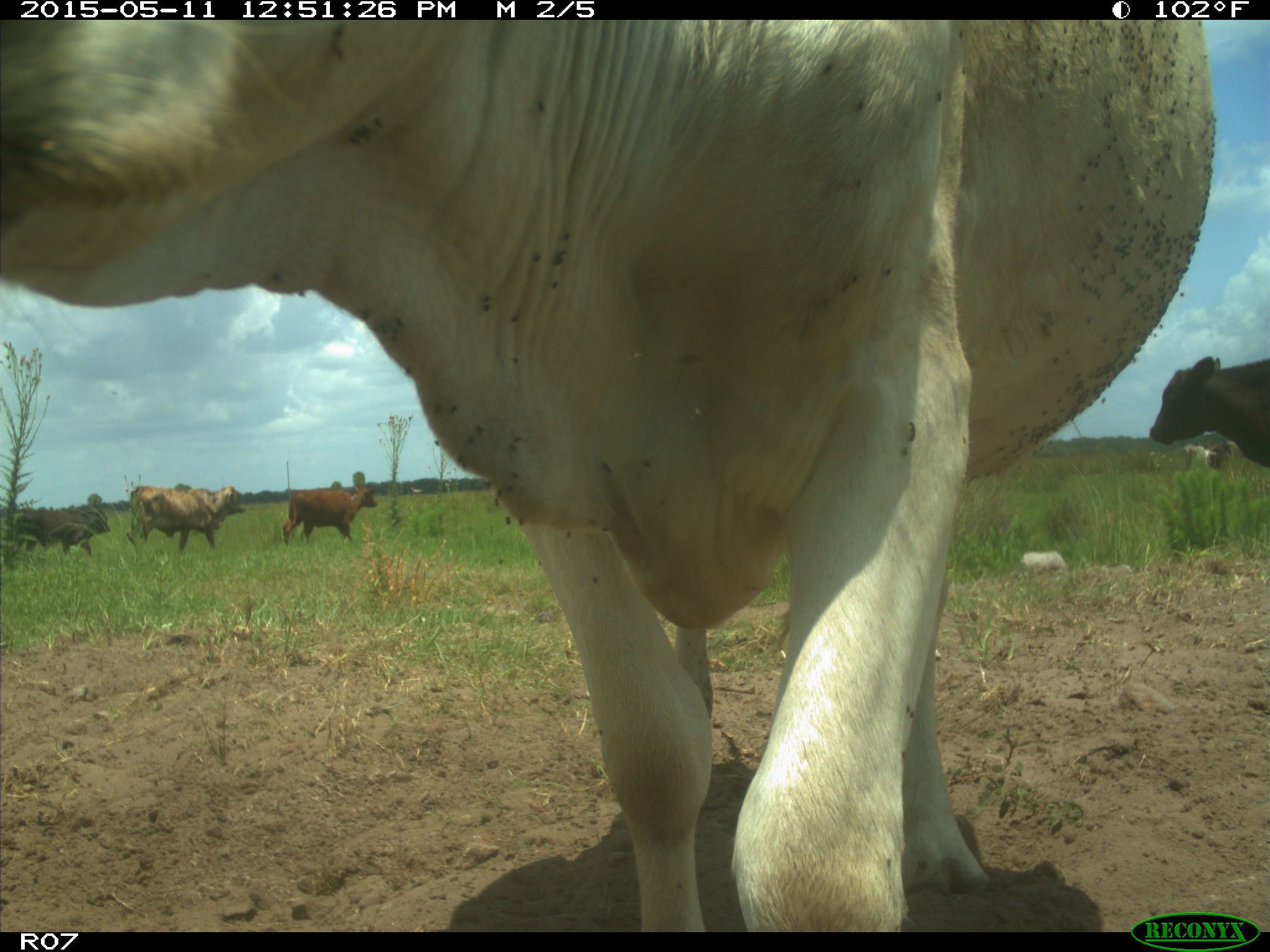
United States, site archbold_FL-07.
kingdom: Animalia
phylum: Chordata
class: Mammalia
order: Artiodactyla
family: Bovidae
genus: Bos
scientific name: Bos taurus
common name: domestic cow